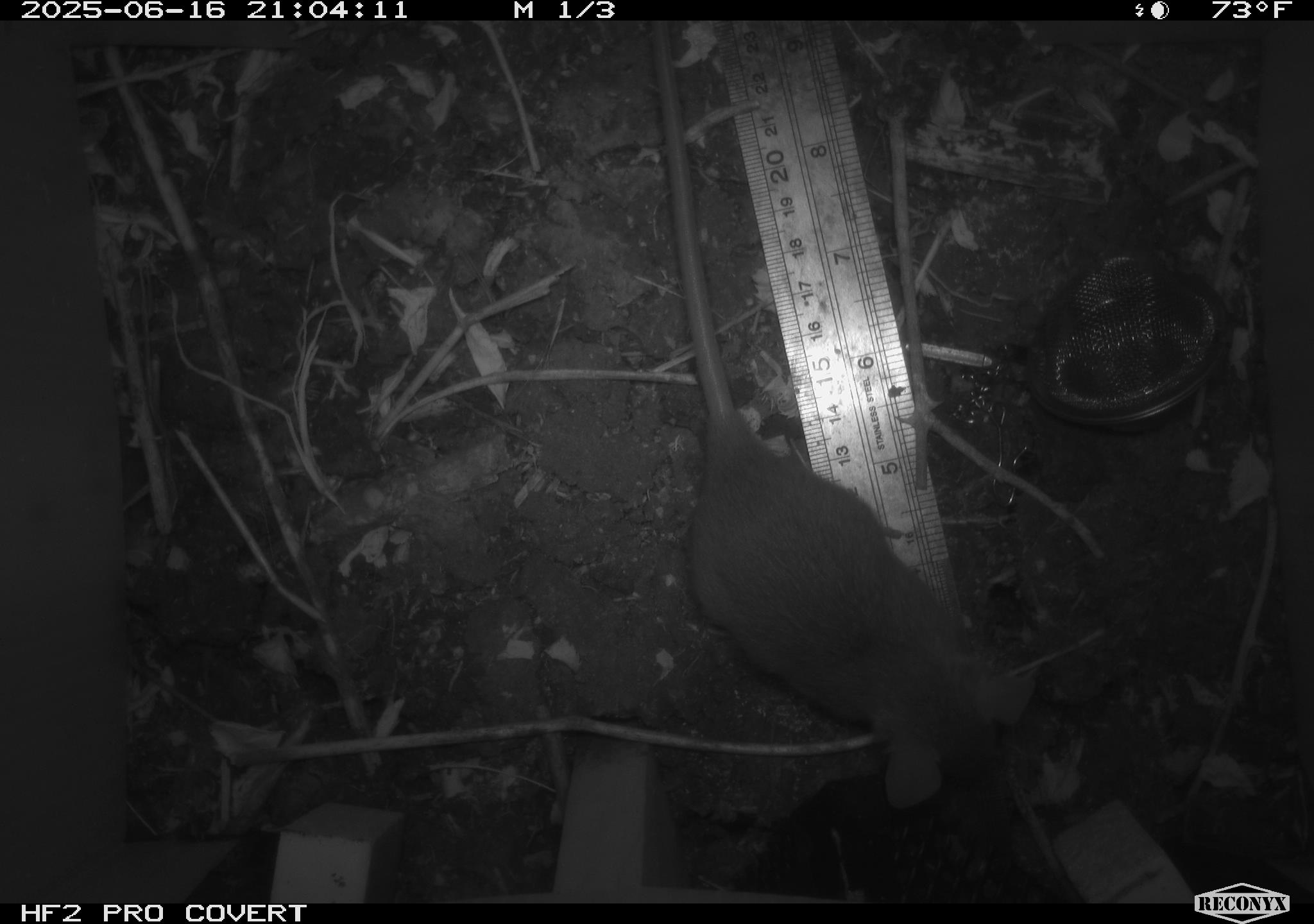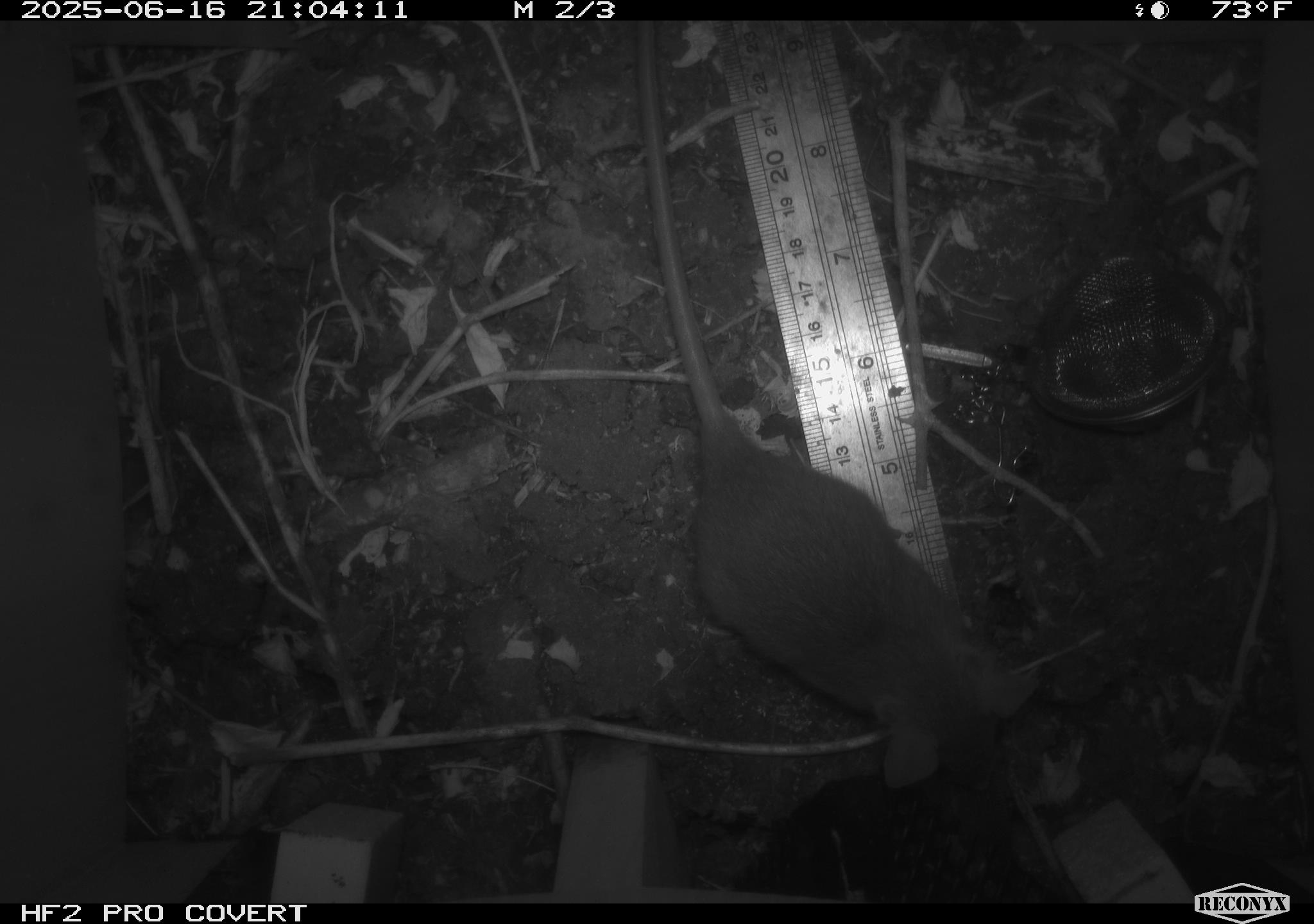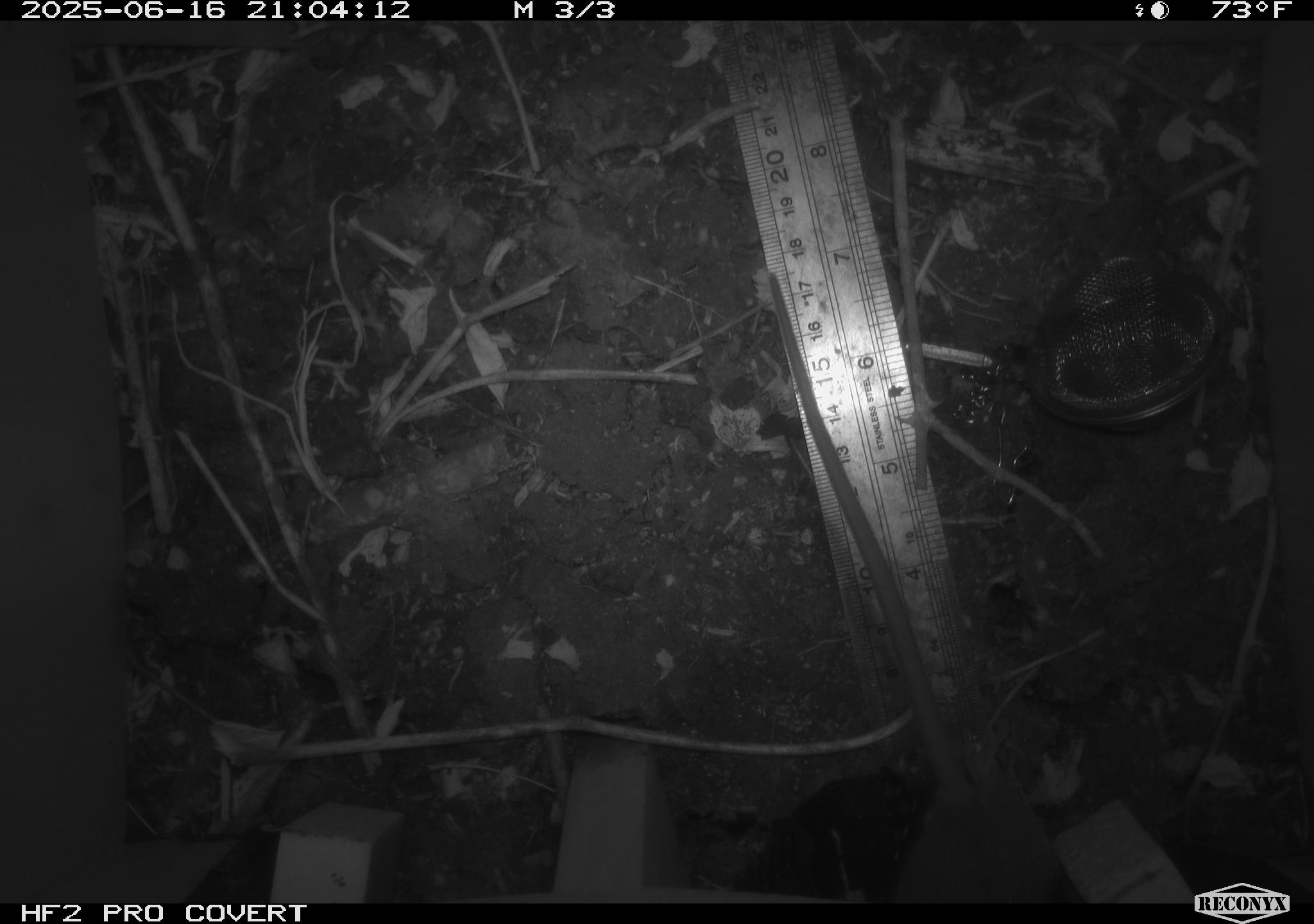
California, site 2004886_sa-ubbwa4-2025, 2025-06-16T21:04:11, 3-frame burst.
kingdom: Animalia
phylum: Chordata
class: Mammalia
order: Rodentia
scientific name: Rodentia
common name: rodent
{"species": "rodent (Rodentia)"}